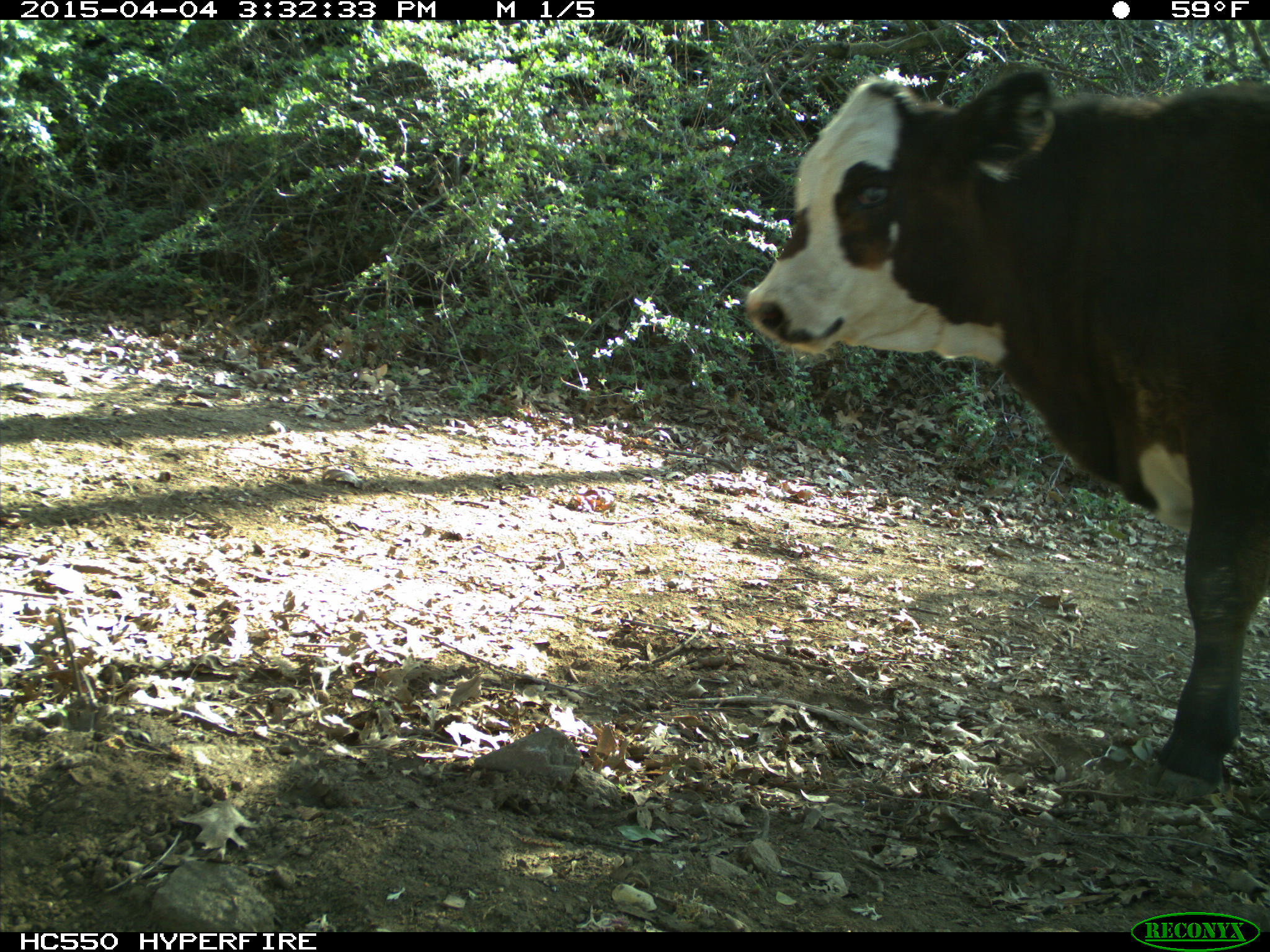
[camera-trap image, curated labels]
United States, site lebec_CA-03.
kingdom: Animalia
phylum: Chordata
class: Mammalia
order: Artiodactyla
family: Bovidae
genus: Bos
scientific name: Bos taurus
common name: domestic cow